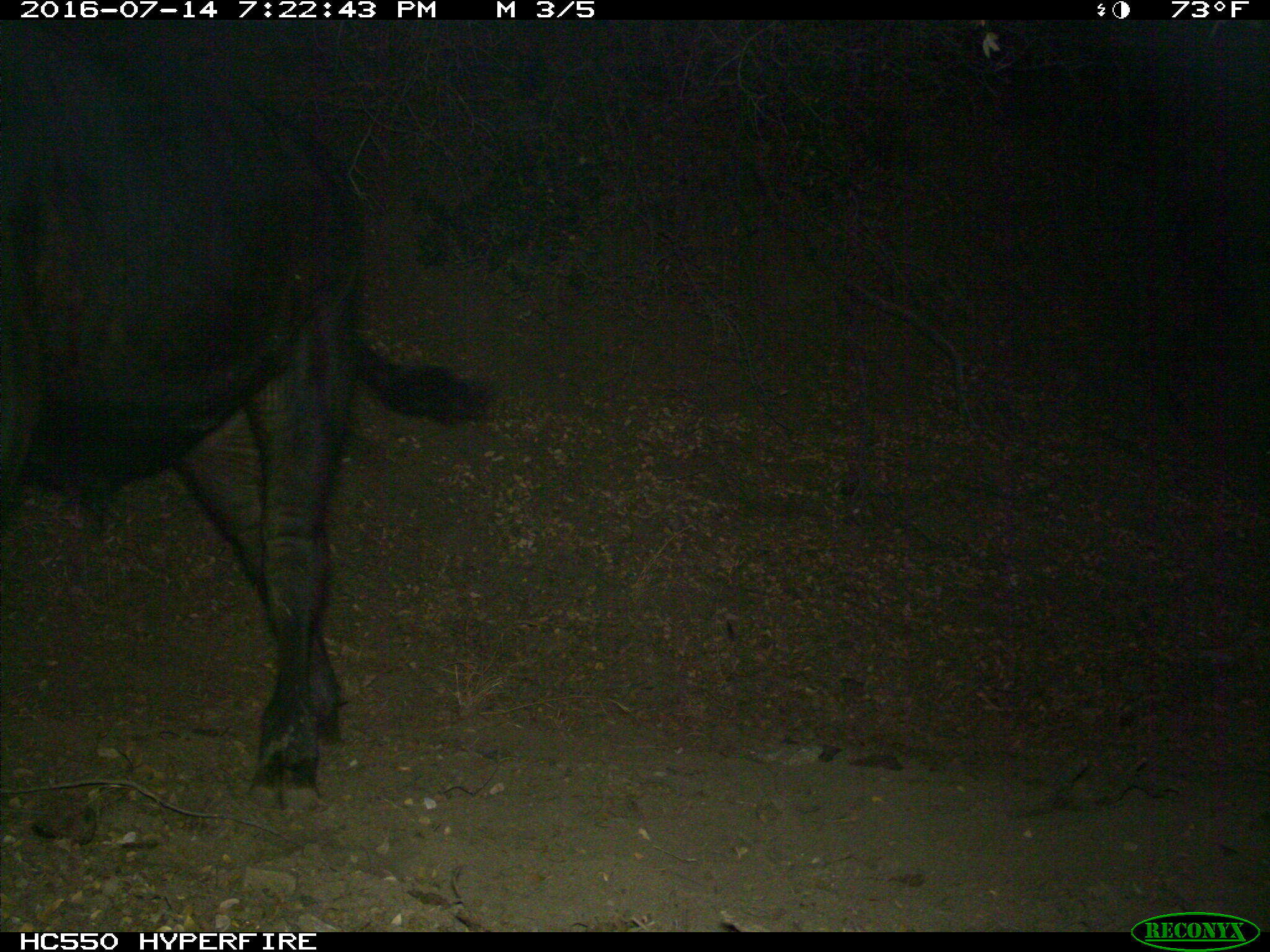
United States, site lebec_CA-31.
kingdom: Animalia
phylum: Chordata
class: Mammalia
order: Artiodactyla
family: Bovidae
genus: Bos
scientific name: Bos taurus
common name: domestic cow